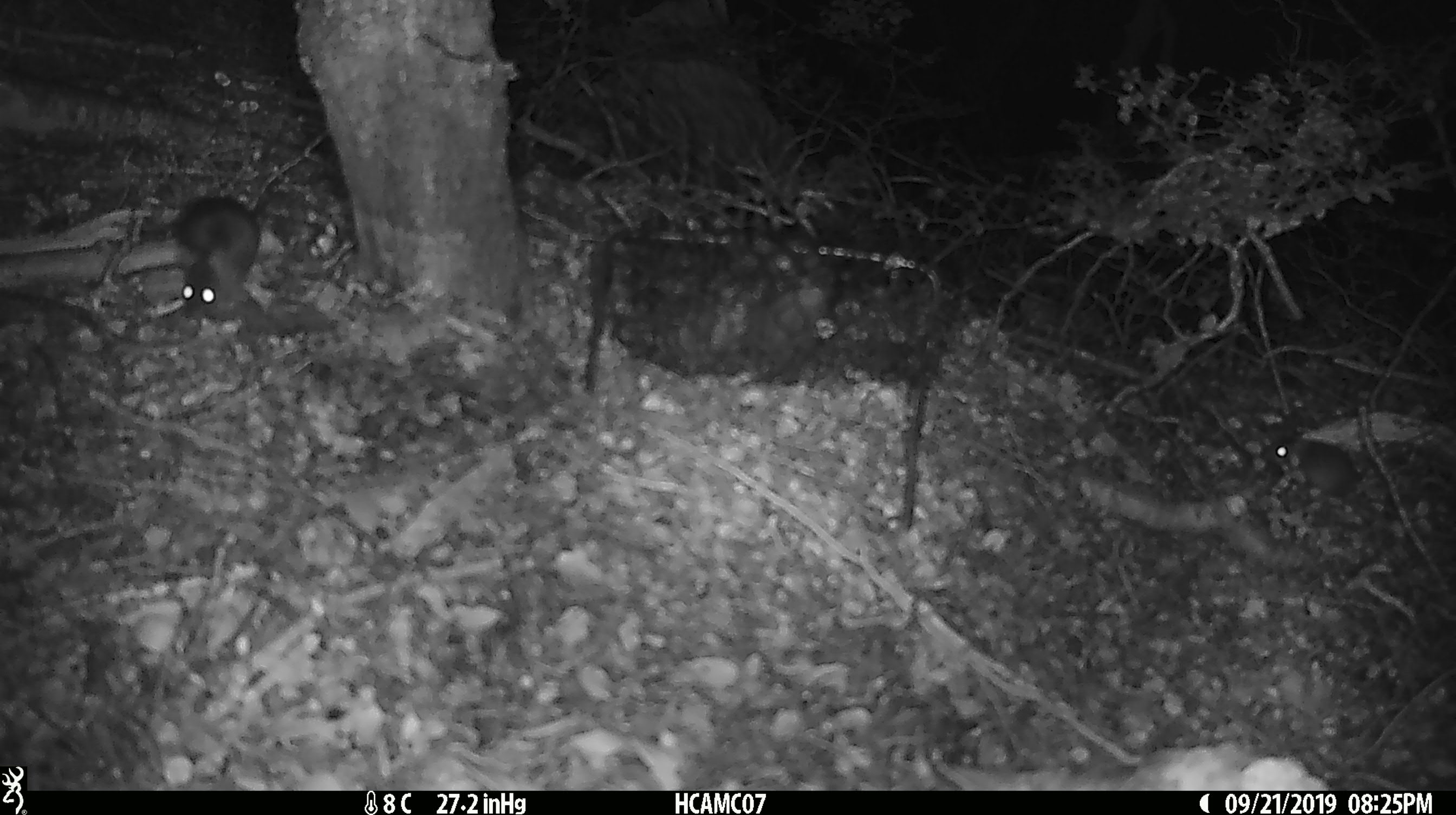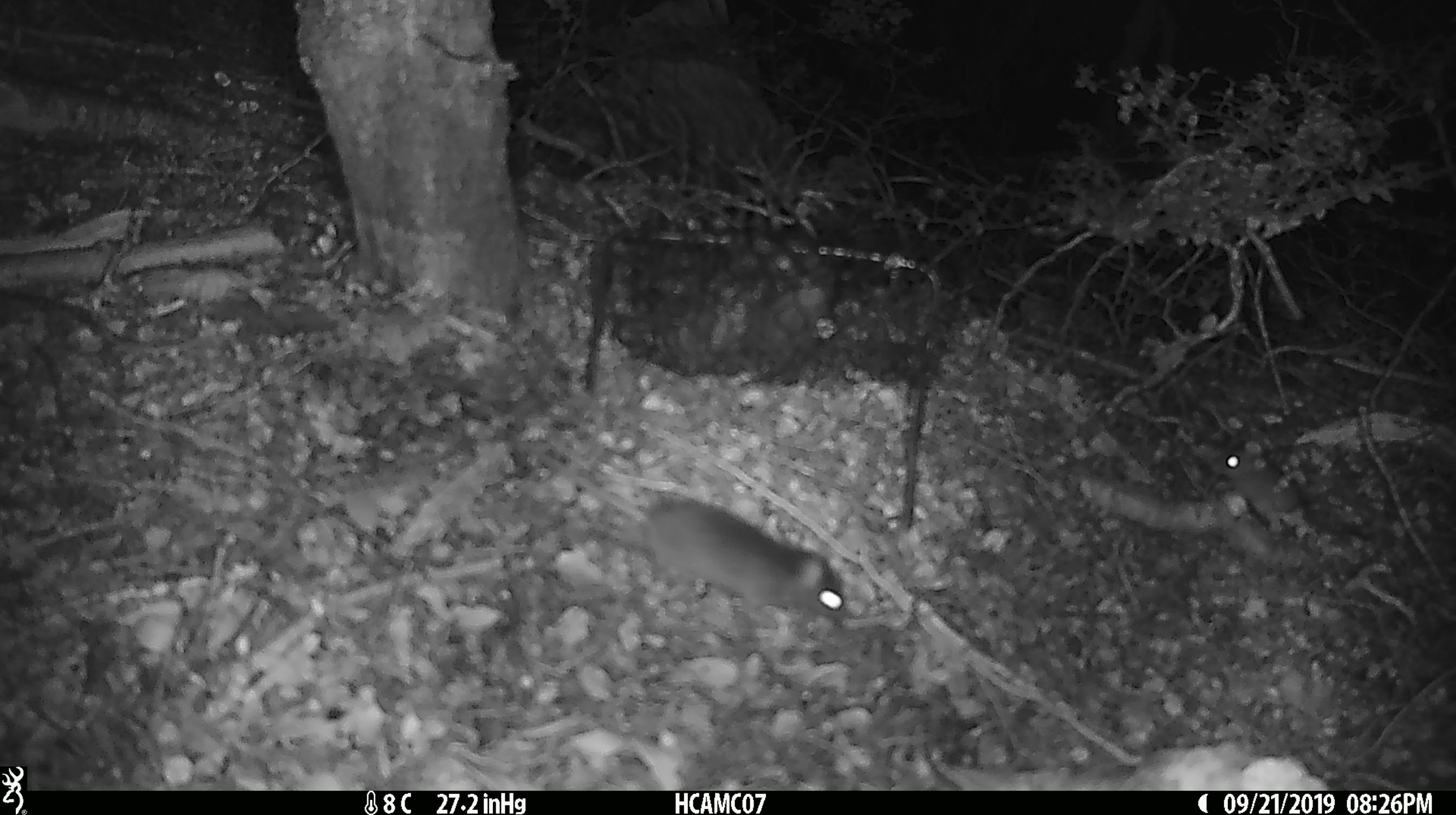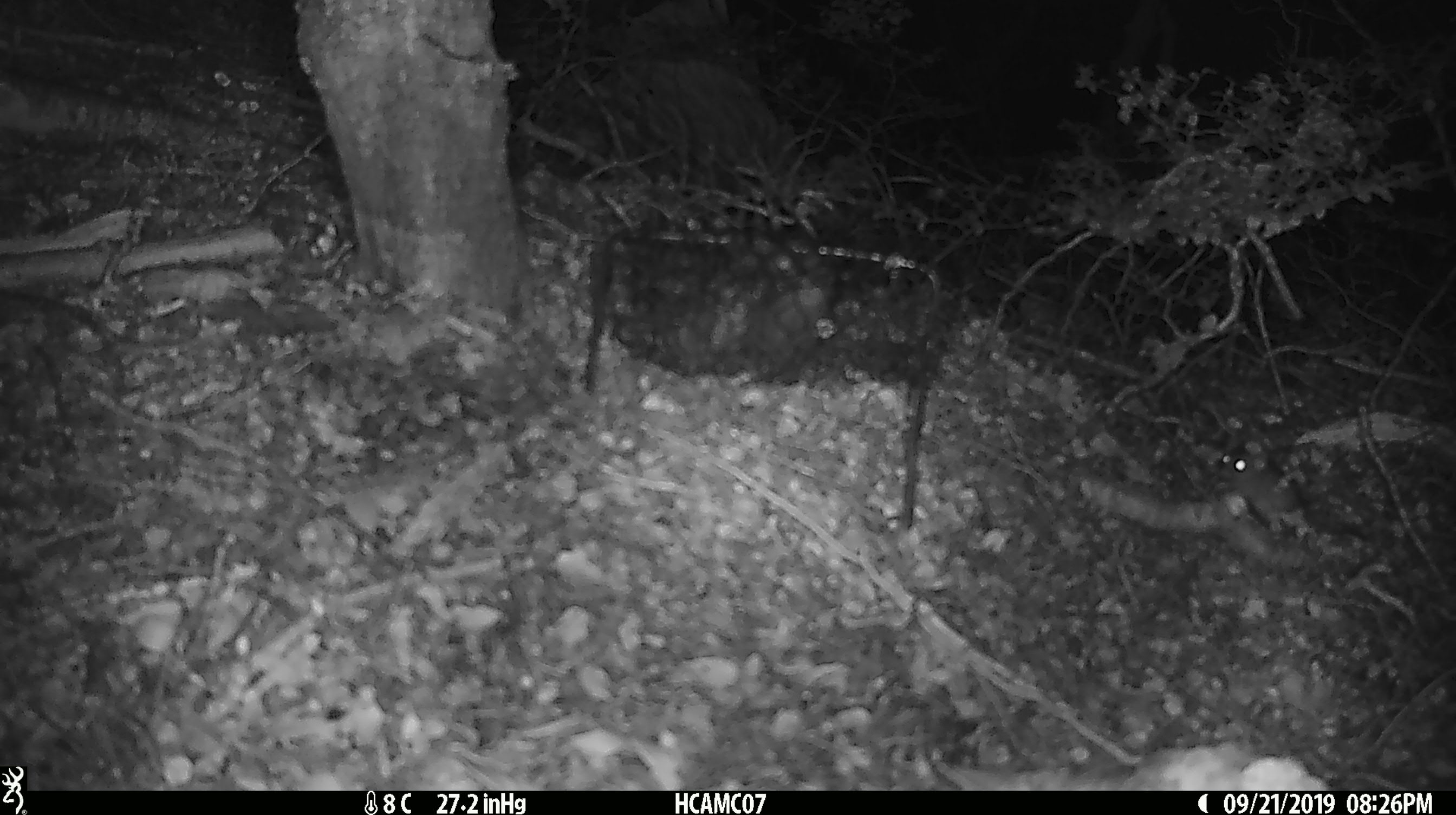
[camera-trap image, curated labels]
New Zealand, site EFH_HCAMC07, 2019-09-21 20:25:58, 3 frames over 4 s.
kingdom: Animalia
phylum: Chordata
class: Mammalia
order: Rodentia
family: Muridae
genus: Mus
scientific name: Mus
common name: mouse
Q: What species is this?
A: Mouse (Mus).